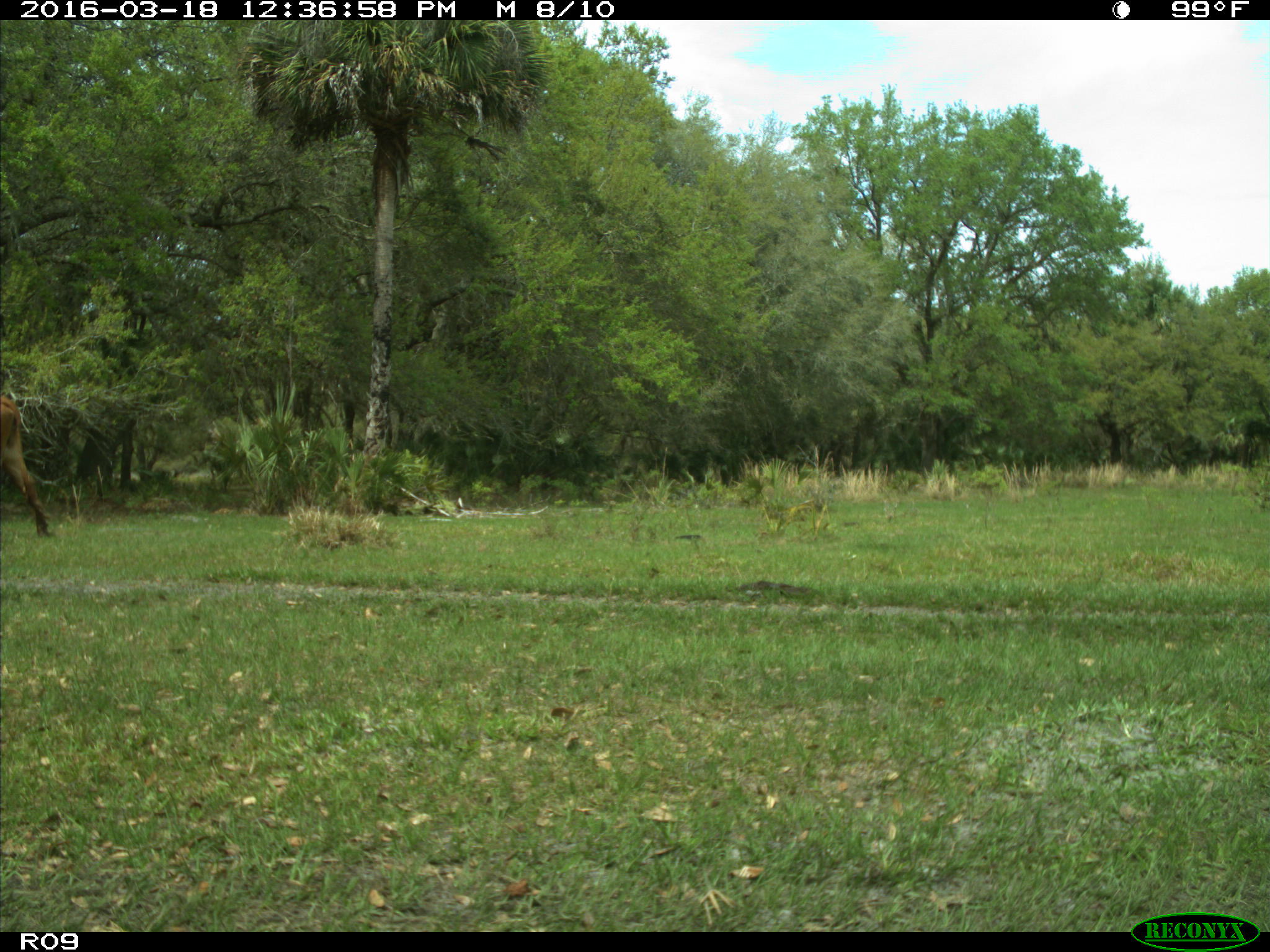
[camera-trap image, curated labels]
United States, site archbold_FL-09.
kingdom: Animalia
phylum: Chordata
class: Mammalia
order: Artiodactyla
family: Bovidae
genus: Bos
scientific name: Bos taurus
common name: domestic cow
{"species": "Bos taurus (domestic cow)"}